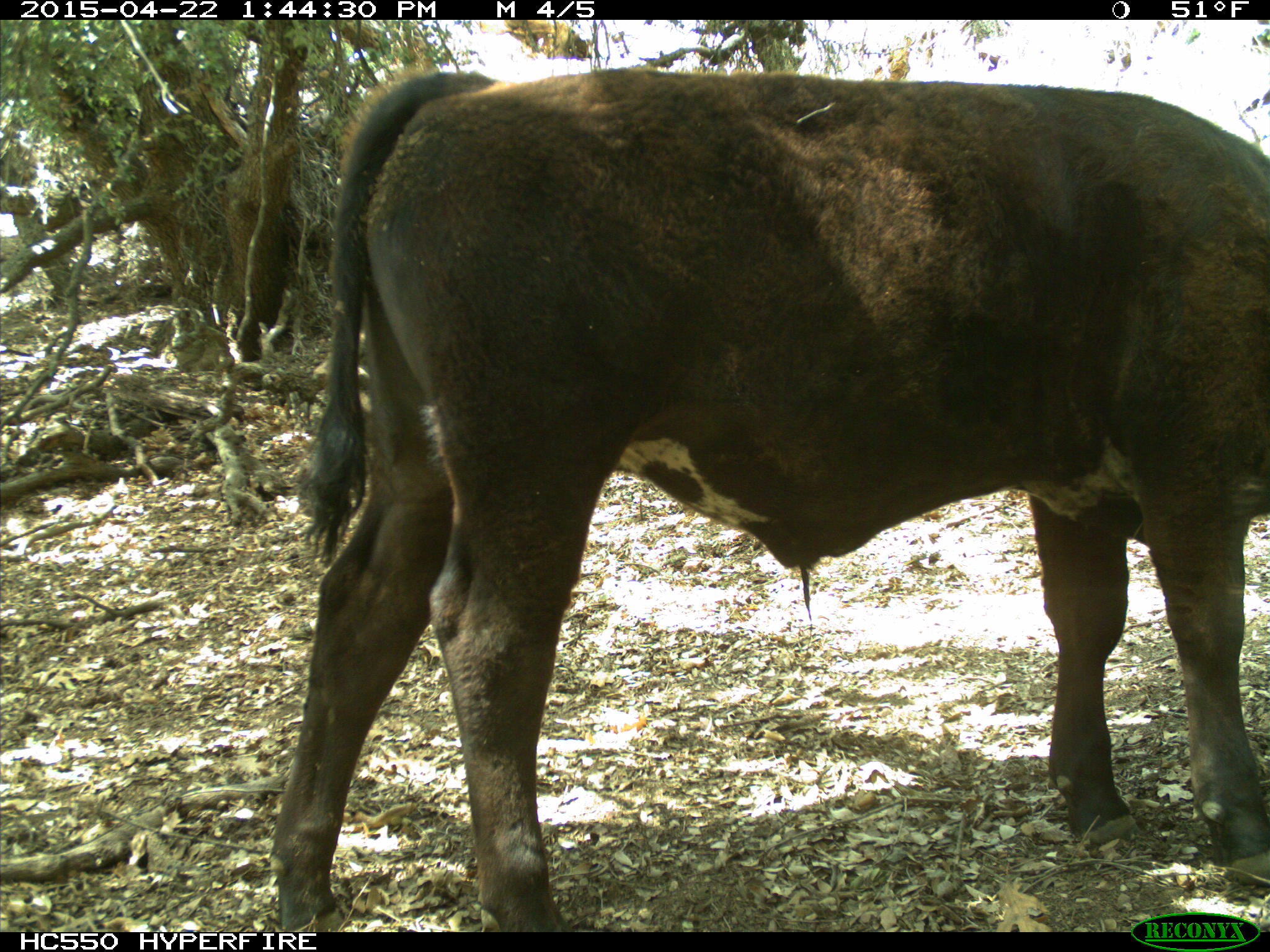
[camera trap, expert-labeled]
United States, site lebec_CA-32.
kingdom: Animalia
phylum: Chordata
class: Mammalia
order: Artiodactyla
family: Bovidae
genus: Bos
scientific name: Bos taurus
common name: domestic cow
Bos taurus (domestic cow).